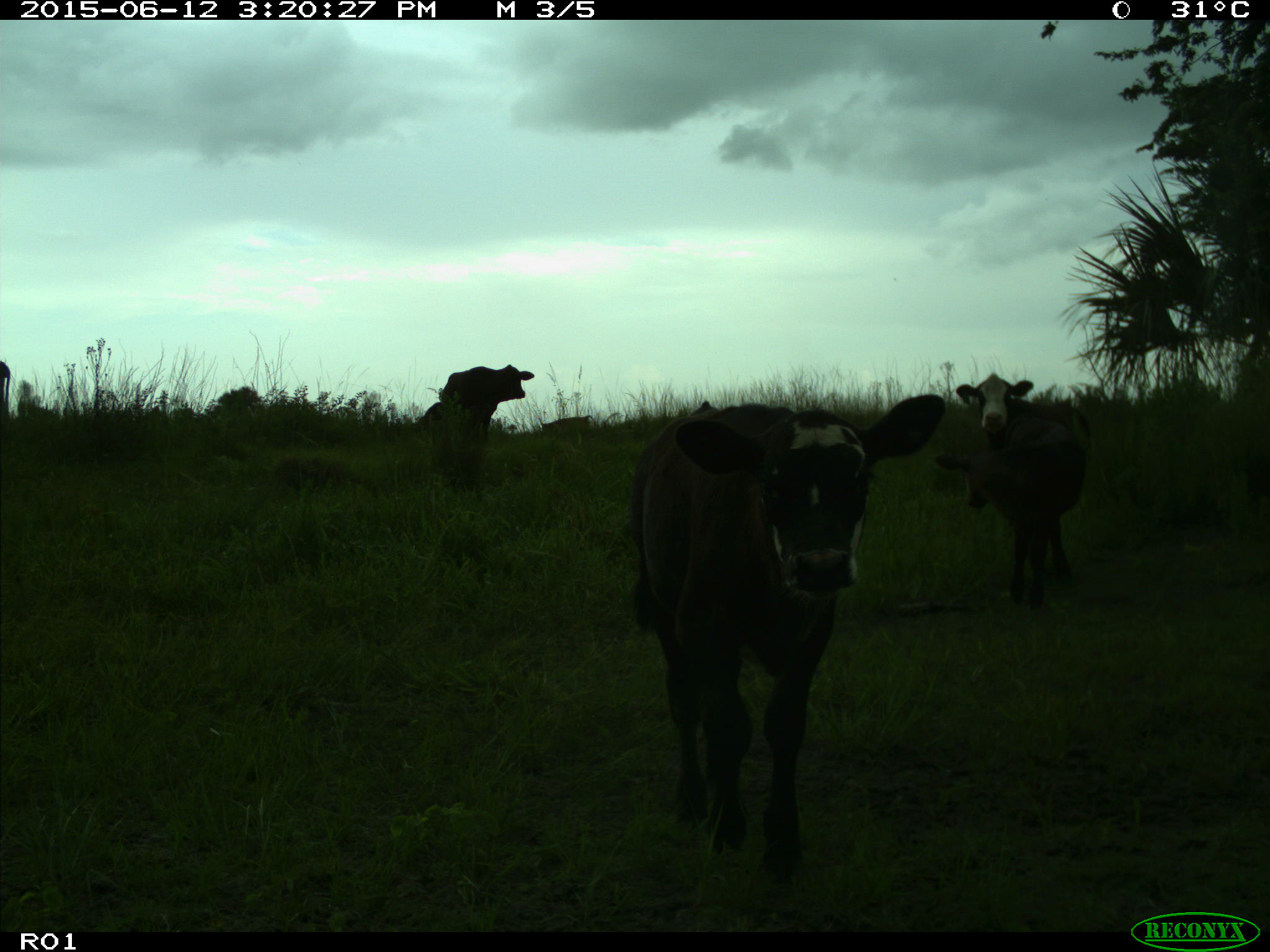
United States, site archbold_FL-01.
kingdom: Animalia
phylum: Chordata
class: Mammalia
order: Artiodactyla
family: Bovidae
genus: Bos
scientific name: Bos taurus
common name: domestic cow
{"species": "Bos taurus (domestic cow)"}